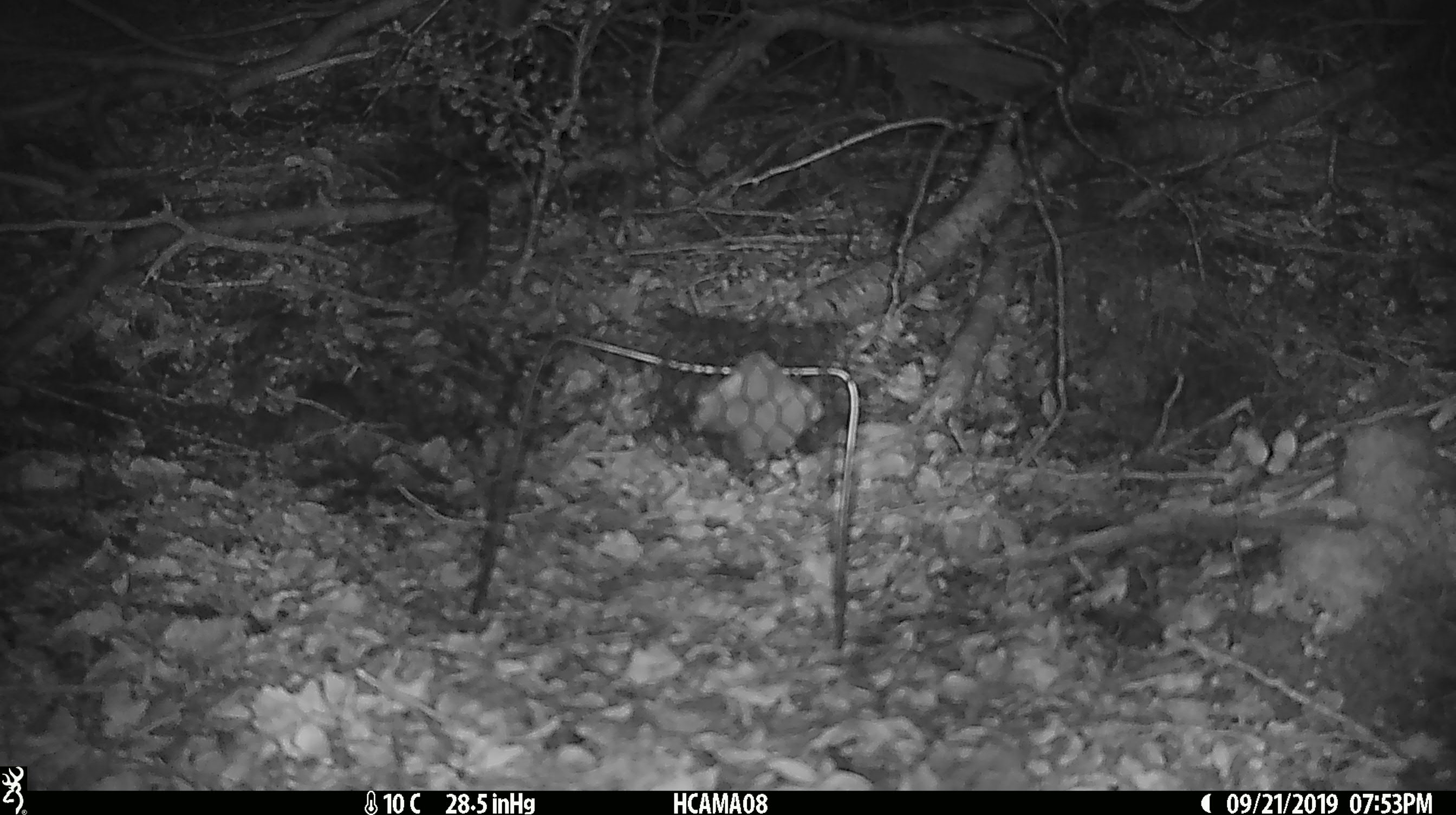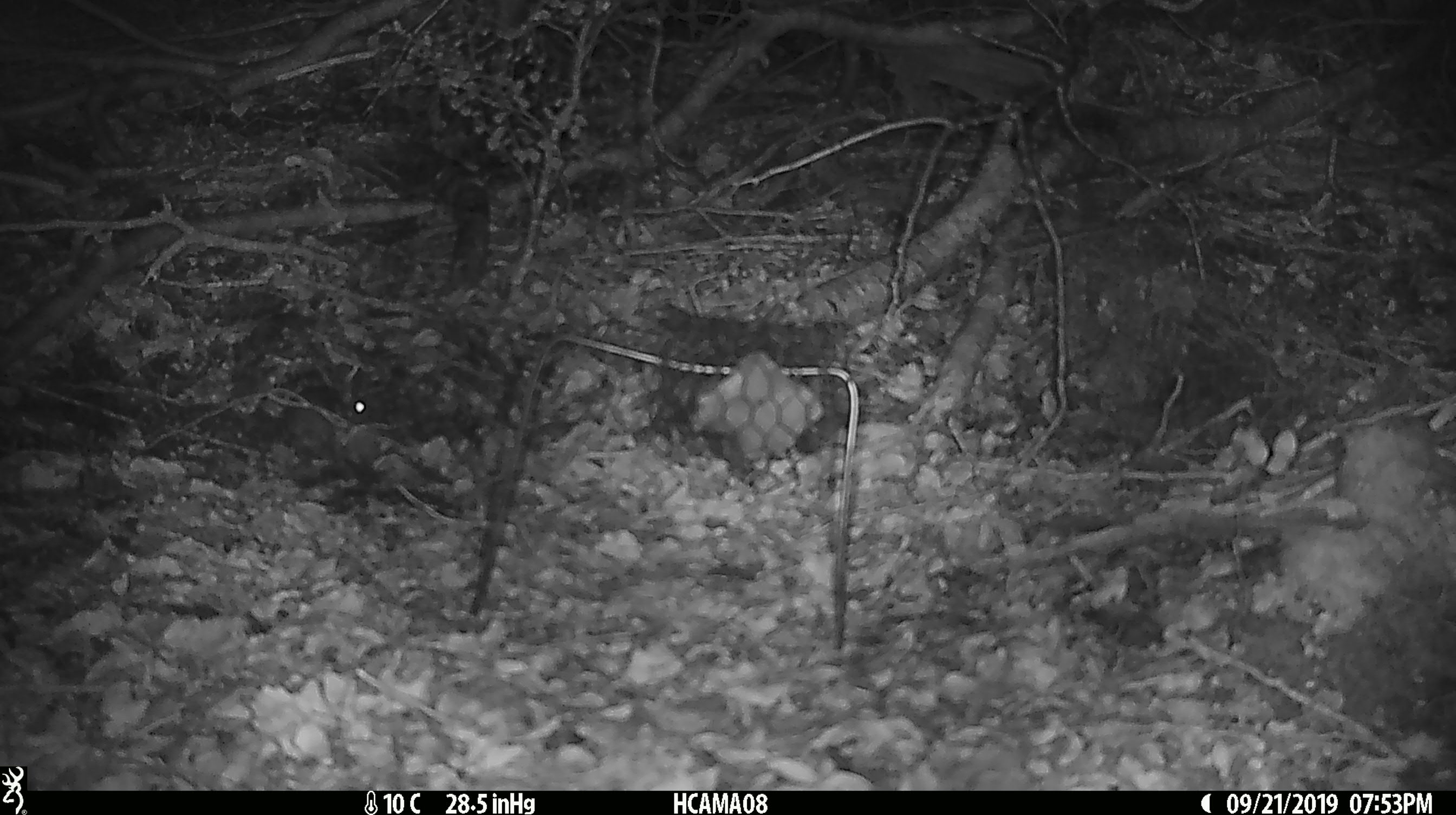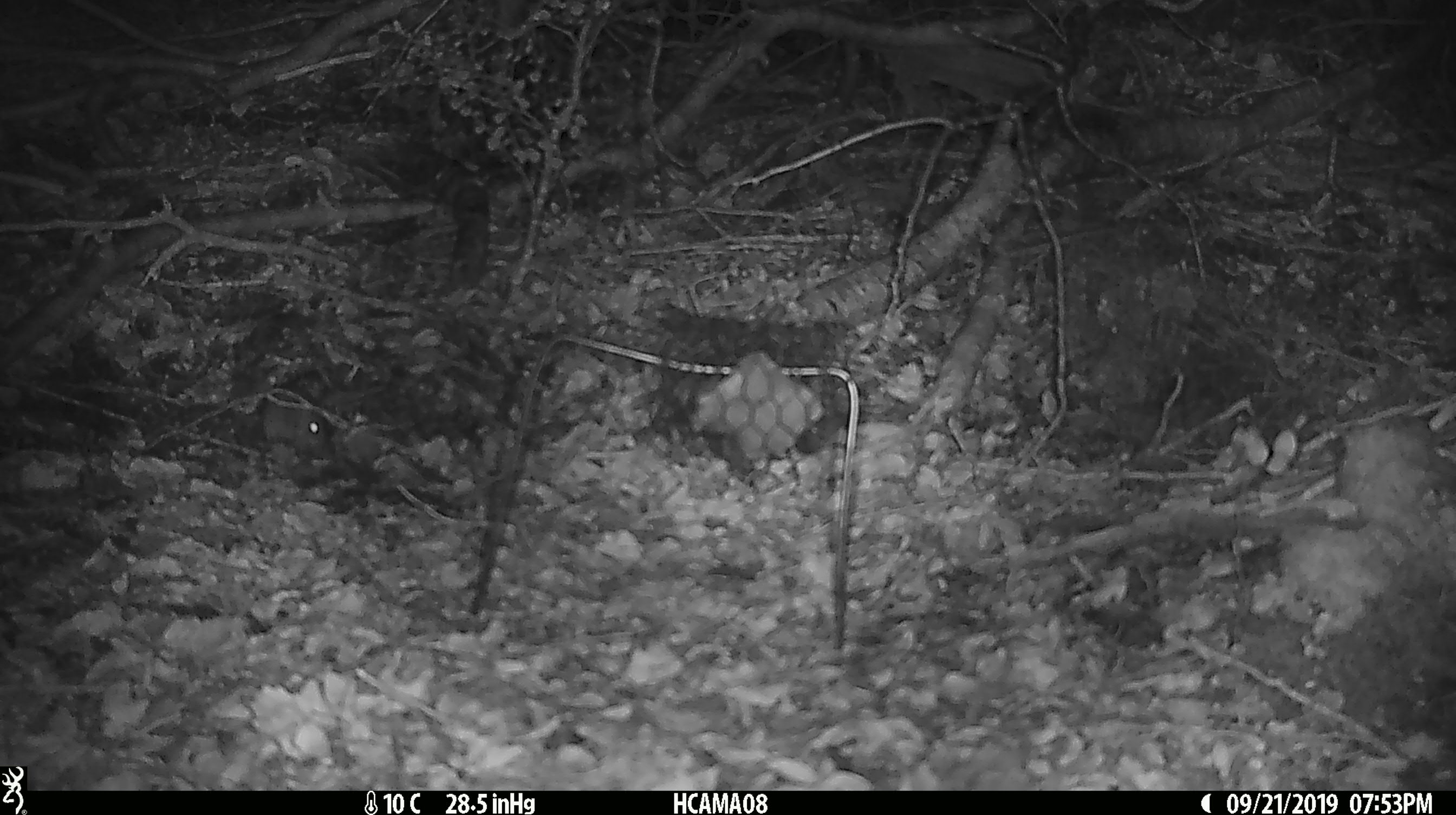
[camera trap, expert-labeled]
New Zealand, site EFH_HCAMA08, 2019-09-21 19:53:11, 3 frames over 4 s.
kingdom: Animalia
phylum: Chordata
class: Mammalia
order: Rodentia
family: Muridae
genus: Mus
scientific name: Mus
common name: mouse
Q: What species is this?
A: Mouse (Mus).